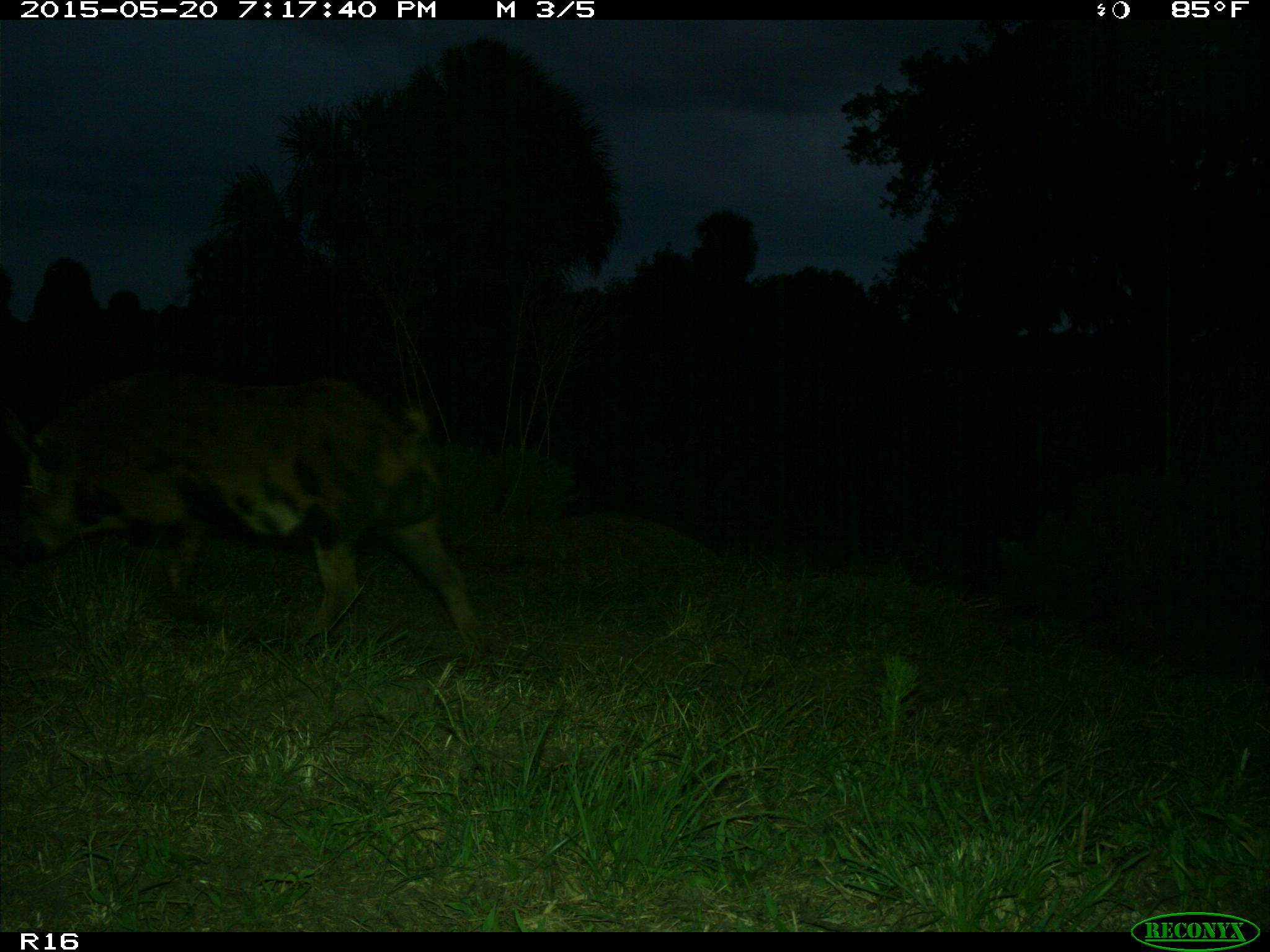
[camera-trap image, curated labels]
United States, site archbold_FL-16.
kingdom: Animalia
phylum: Chordata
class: Mammalia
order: Artiodactyla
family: Suidae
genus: Sus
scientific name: Sus scrofa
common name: wild boar